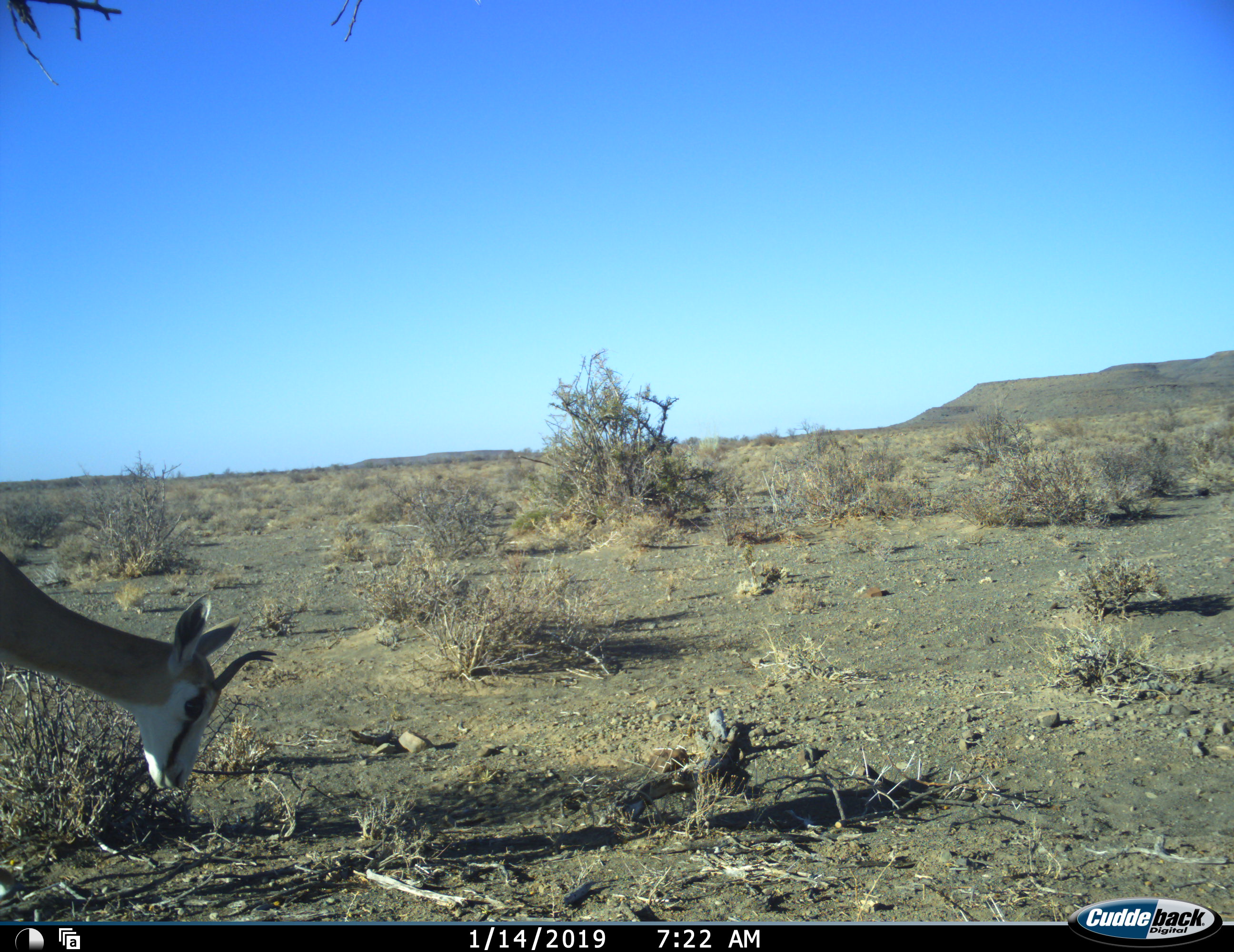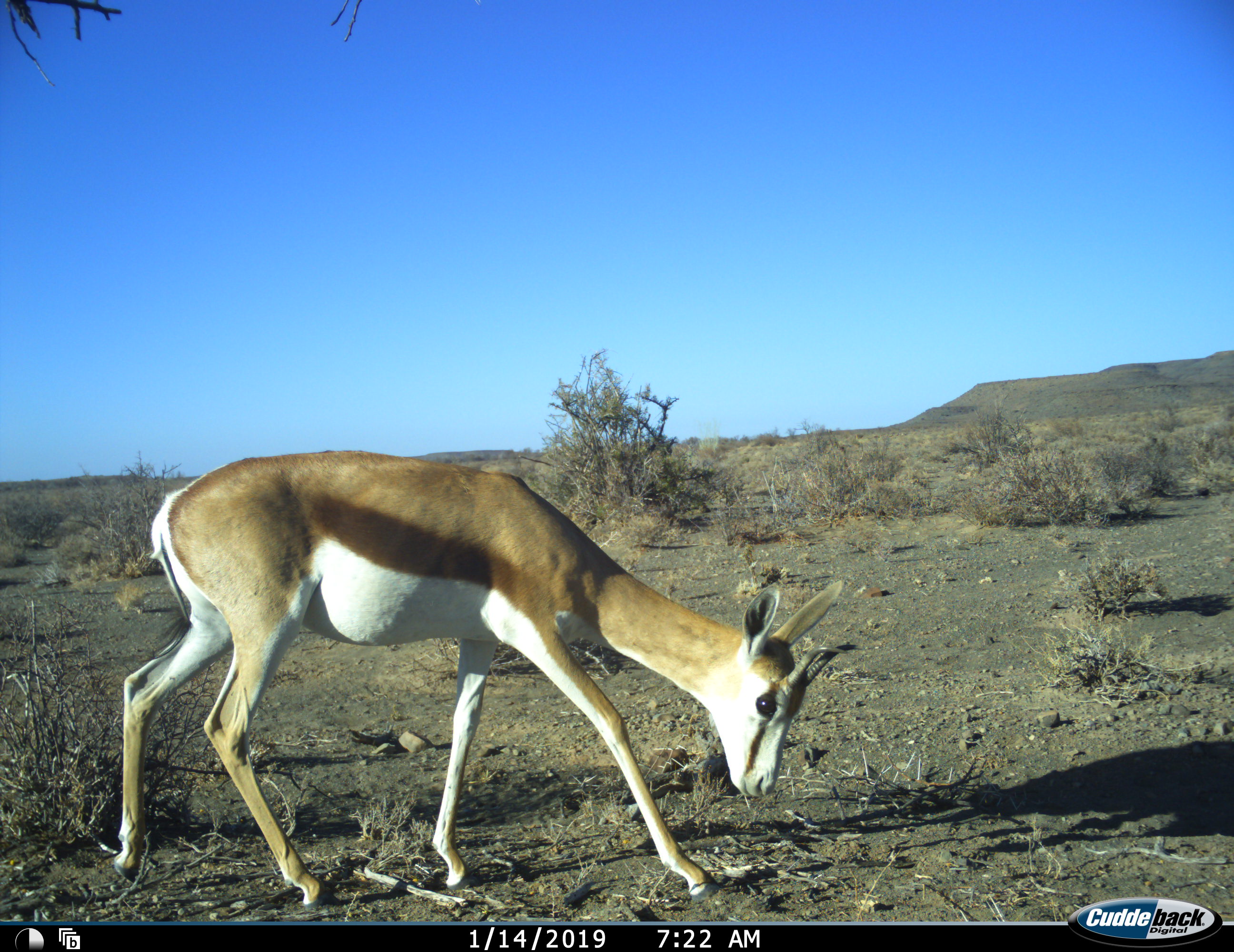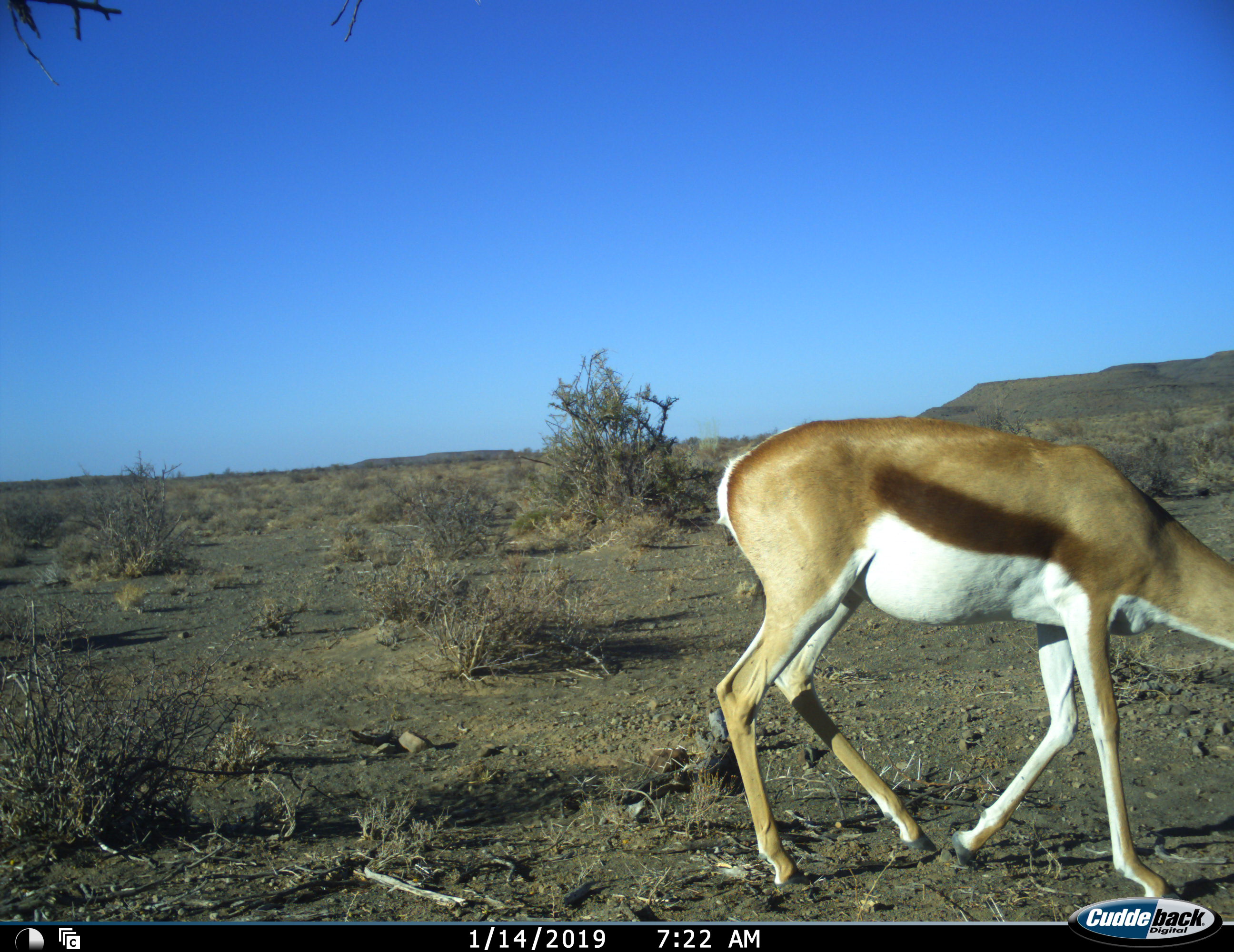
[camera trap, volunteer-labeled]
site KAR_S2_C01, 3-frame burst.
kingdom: Animalia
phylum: Chordata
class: Mammalia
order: Artiodactyla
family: Bovidae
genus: Antidorcas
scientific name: Antidorcas marsupialis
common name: springbok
Springbok (Antidorcas marsupialis), count 1. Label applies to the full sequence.